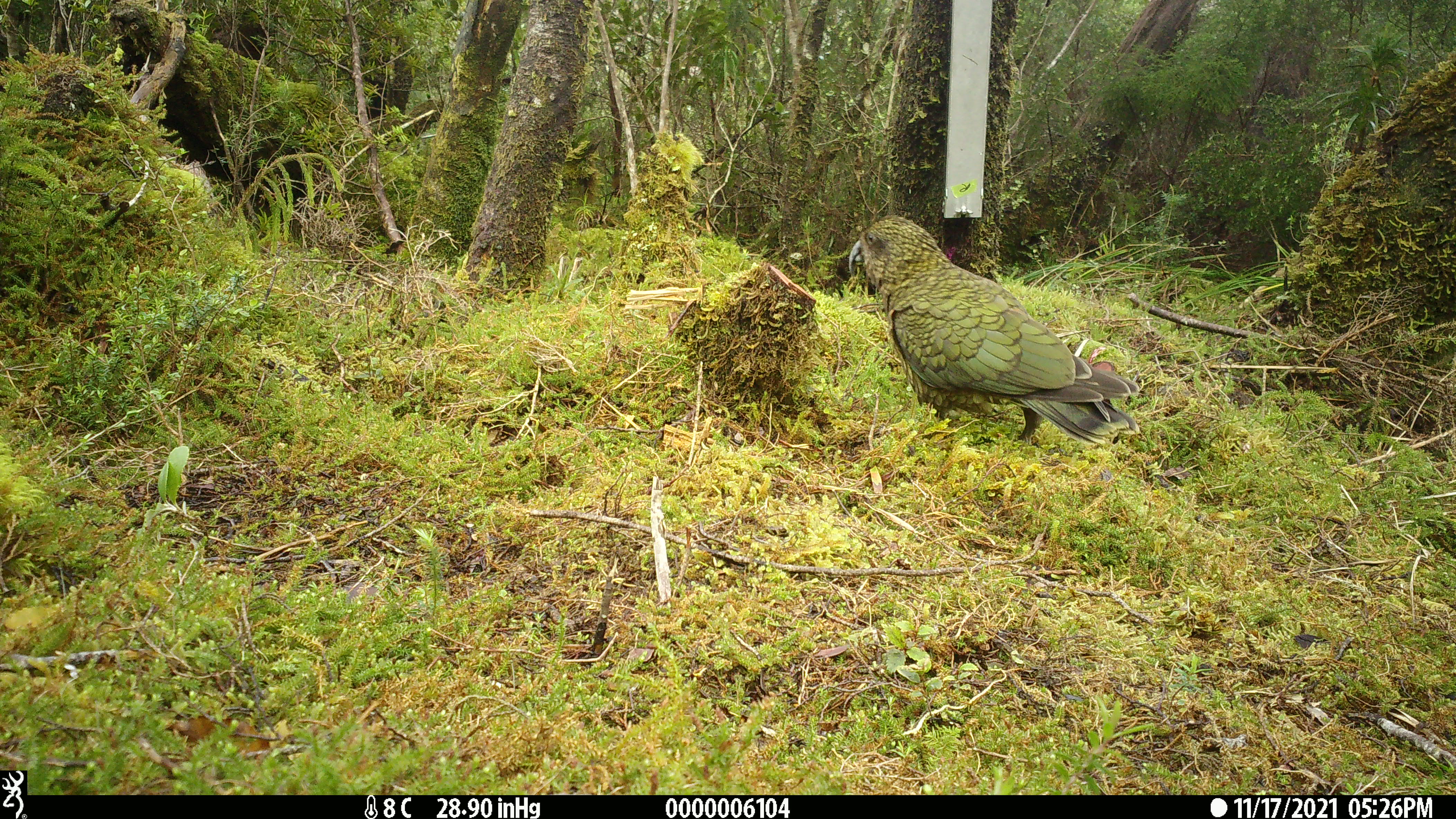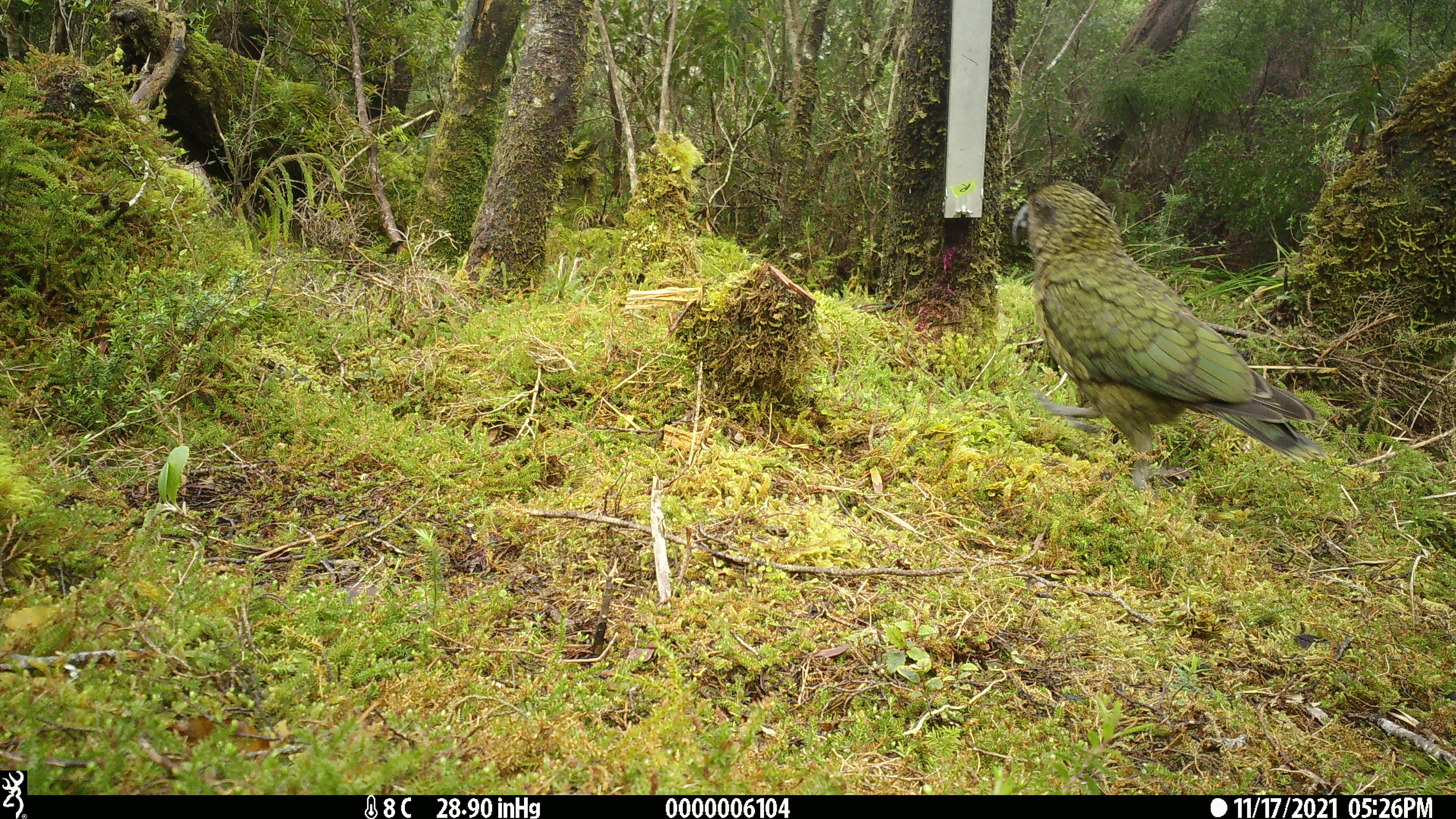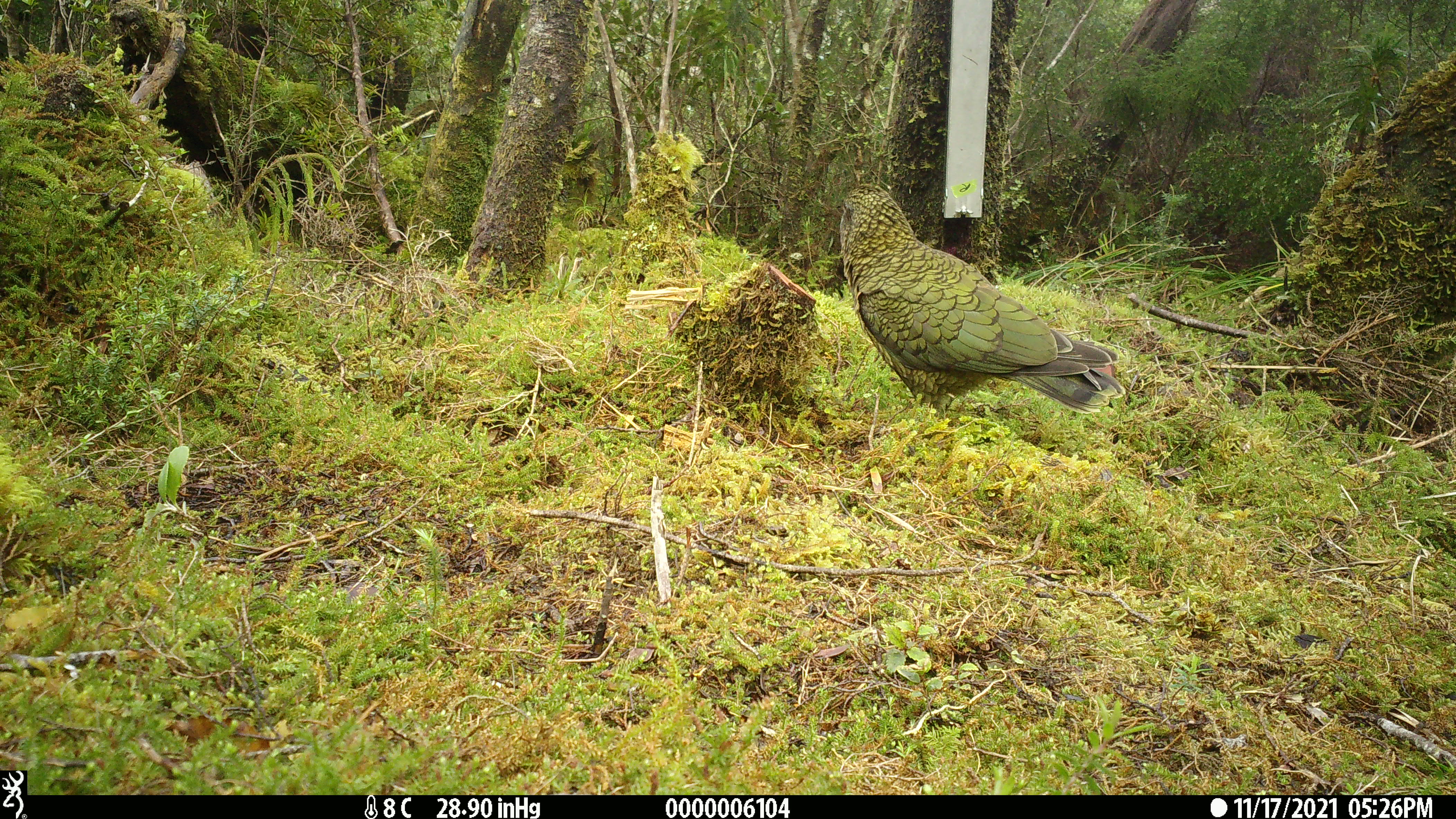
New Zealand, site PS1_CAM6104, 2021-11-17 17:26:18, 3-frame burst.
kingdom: Animalia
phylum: Chordata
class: Aves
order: Psittaciformes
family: Strigopidae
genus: Nestor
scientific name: Nestor notabilis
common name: kea